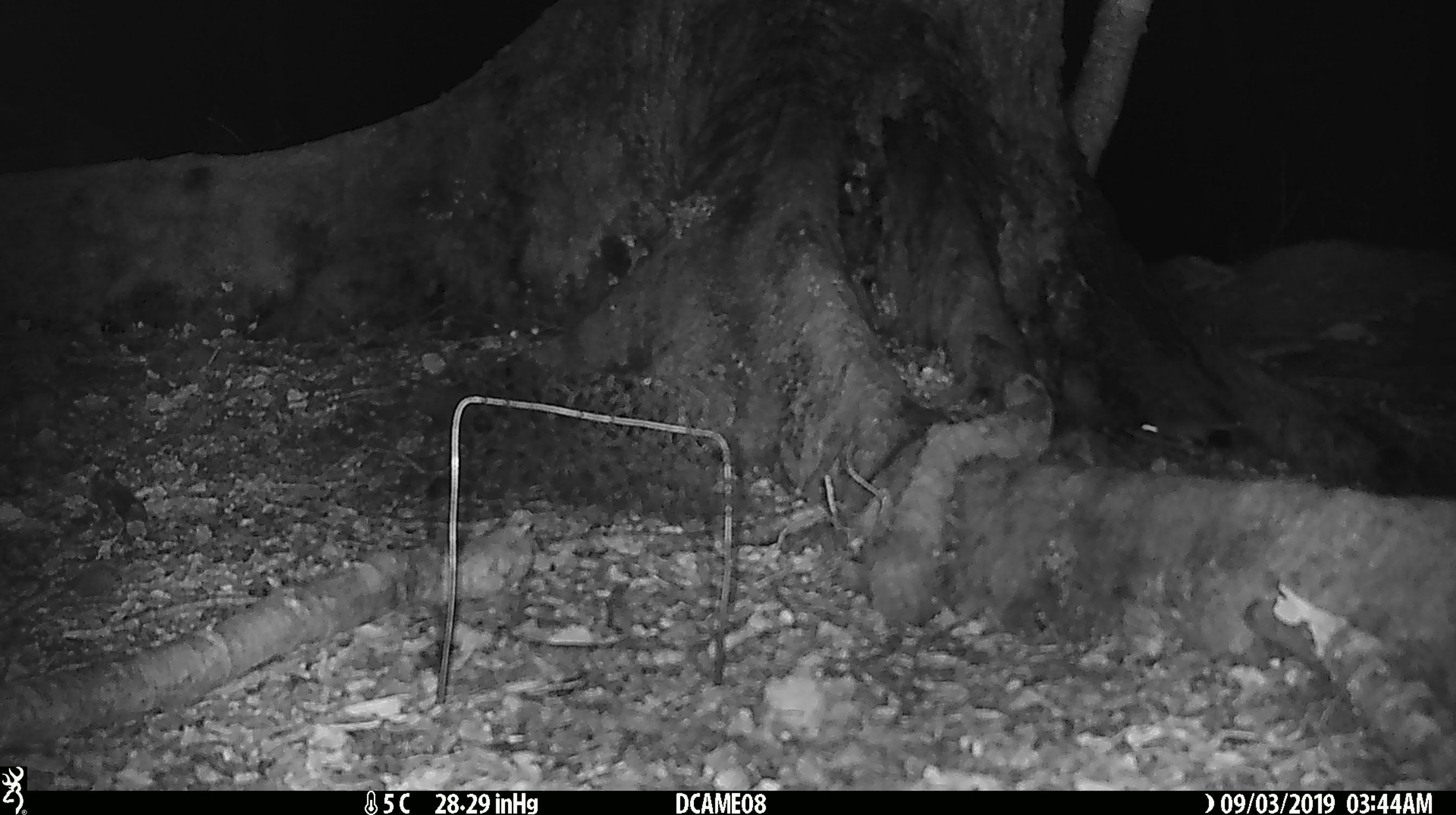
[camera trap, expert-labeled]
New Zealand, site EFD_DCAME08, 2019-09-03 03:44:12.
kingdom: Animalia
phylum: Chordata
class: Mammalia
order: Rodentia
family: Muridae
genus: Rattus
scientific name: Rattus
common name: rat